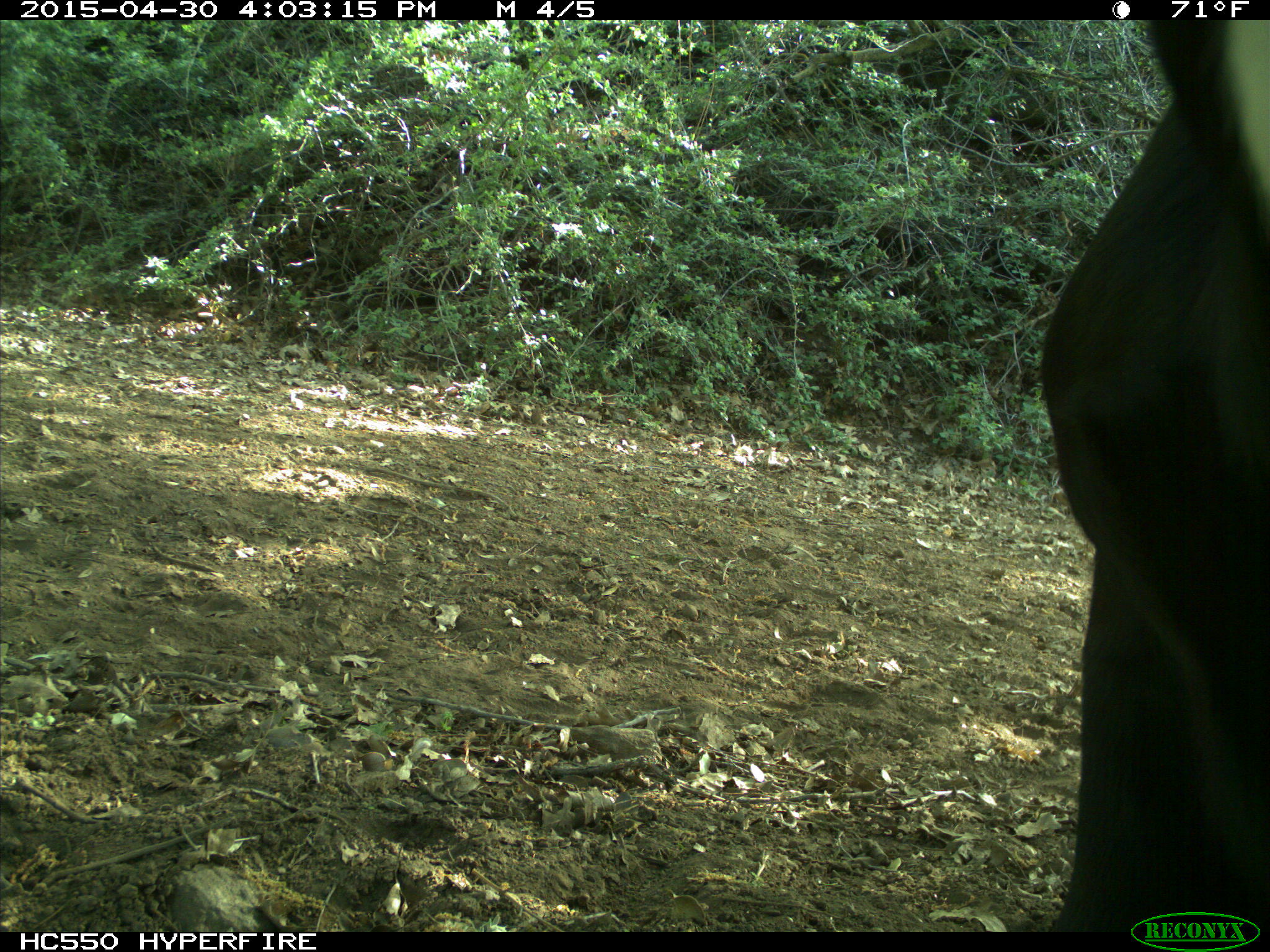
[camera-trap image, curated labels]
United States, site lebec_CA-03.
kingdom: Animalia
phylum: Chordata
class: Mammalia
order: Artiodactyla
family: Bovidae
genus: Bos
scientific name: Bos taurus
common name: domestic cow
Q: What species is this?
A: Bos taurus (domestic cow).